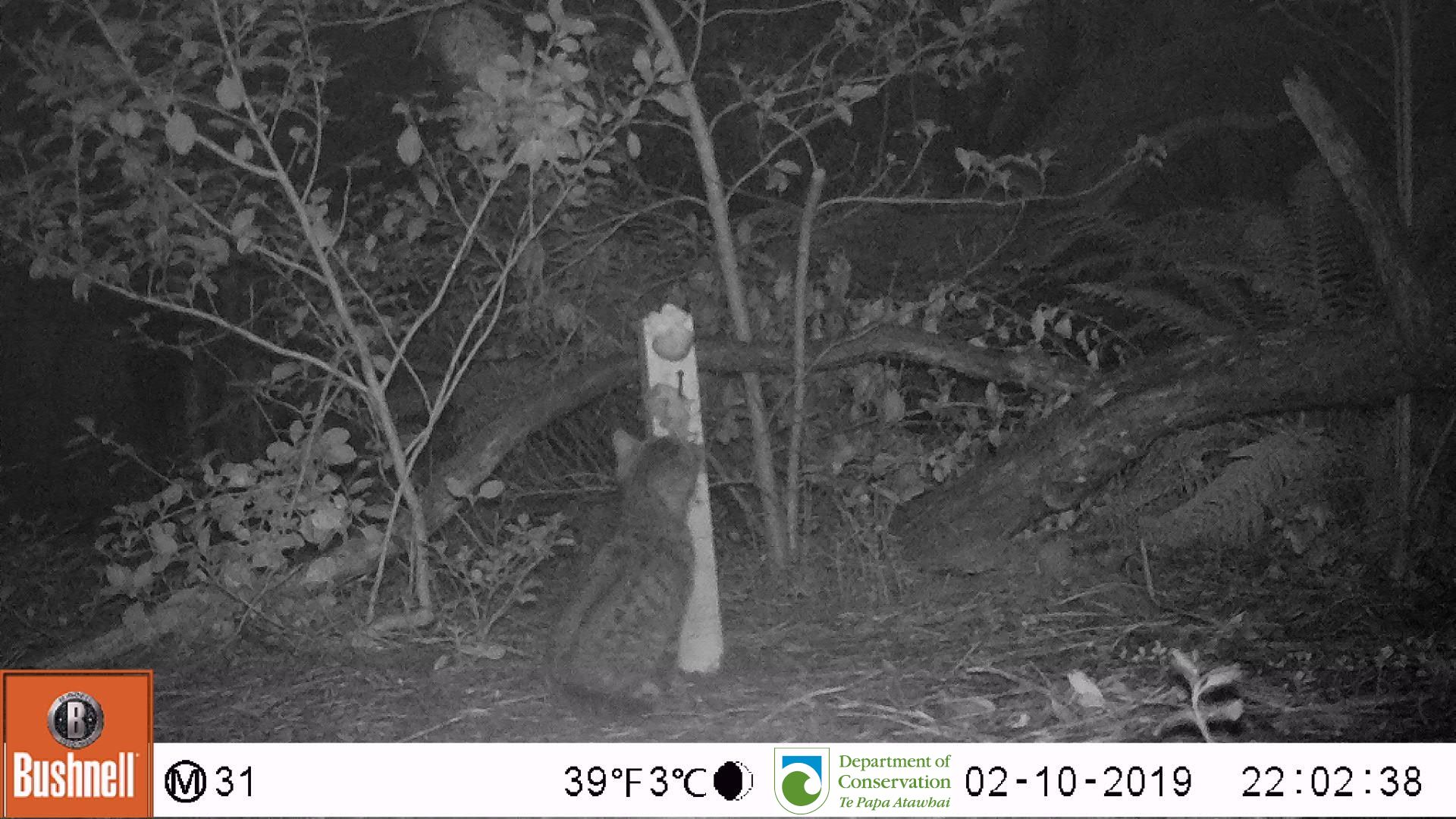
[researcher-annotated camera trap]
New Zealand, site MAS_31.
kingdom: Animalia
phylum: Chordata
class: Mammalia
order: Carnivora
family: Felidae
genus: Felis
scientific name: Felis catus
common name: domestic cat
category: cat